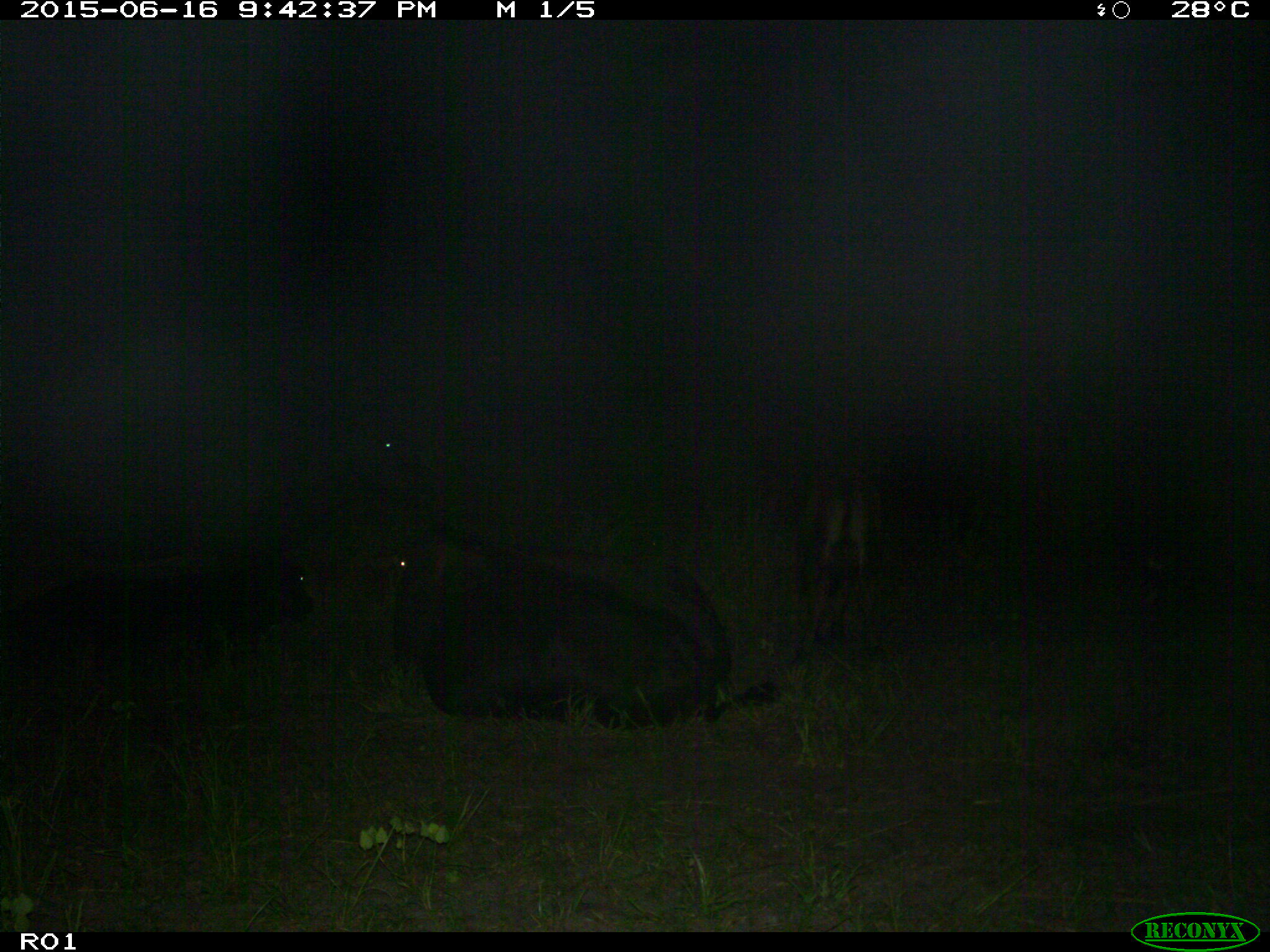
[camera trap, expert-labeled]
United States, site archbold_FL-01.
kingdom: Animalia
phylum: Chordata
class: Mammalia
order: Artiodactyla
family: Bovidae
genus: Bos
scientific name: Bos taurus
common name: domestic cow